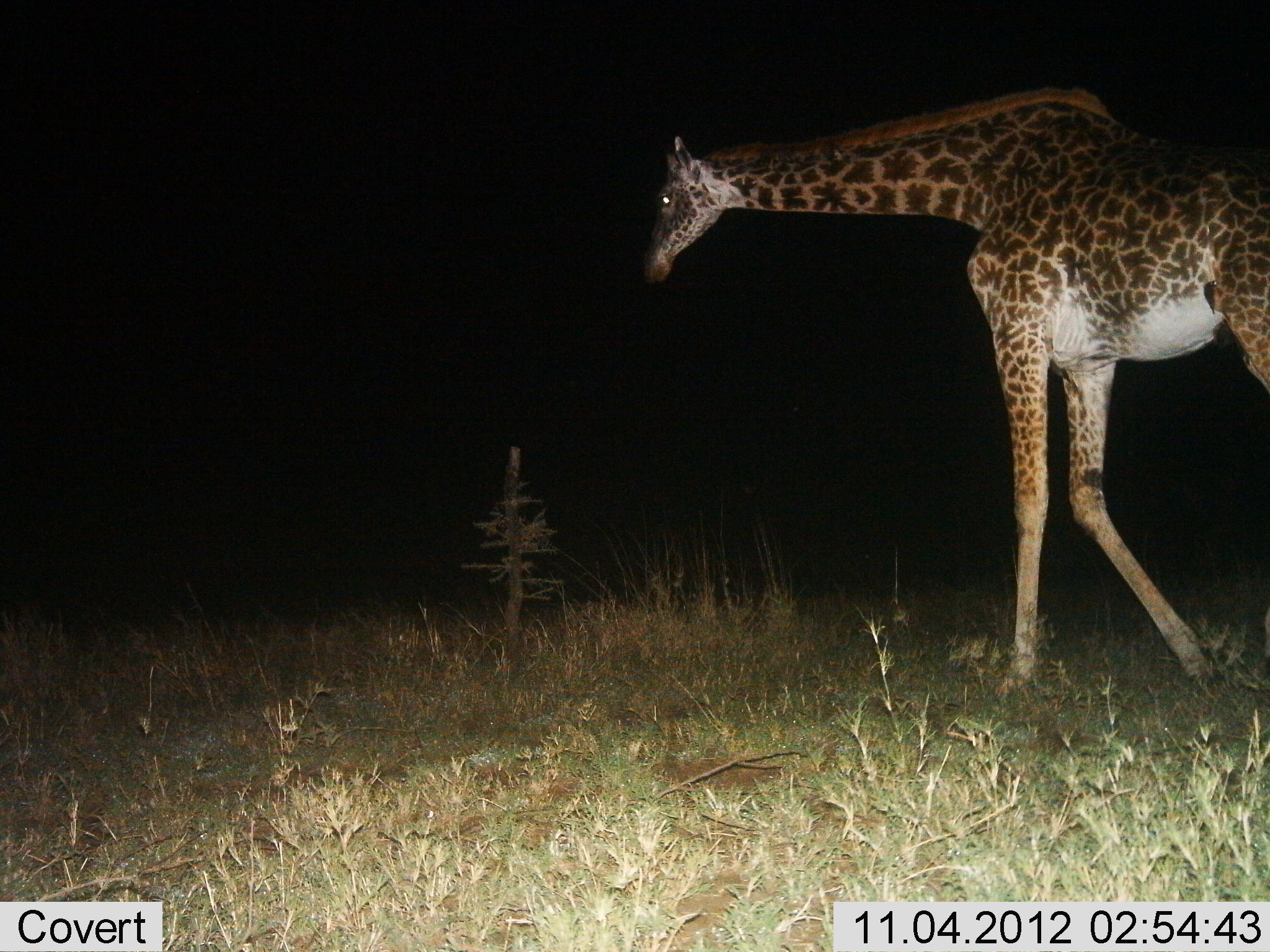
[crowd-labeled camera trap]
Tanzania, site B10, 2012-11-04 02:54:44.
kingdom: Animalia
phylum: Chordata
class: Mammalia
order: Artiodactyla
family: Giraffidae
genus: Giraffa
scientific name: Giraffa camelopardalis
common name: giraffe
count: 1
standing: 0%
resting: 0%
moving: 100%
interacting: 0%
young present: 0%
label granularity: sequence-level